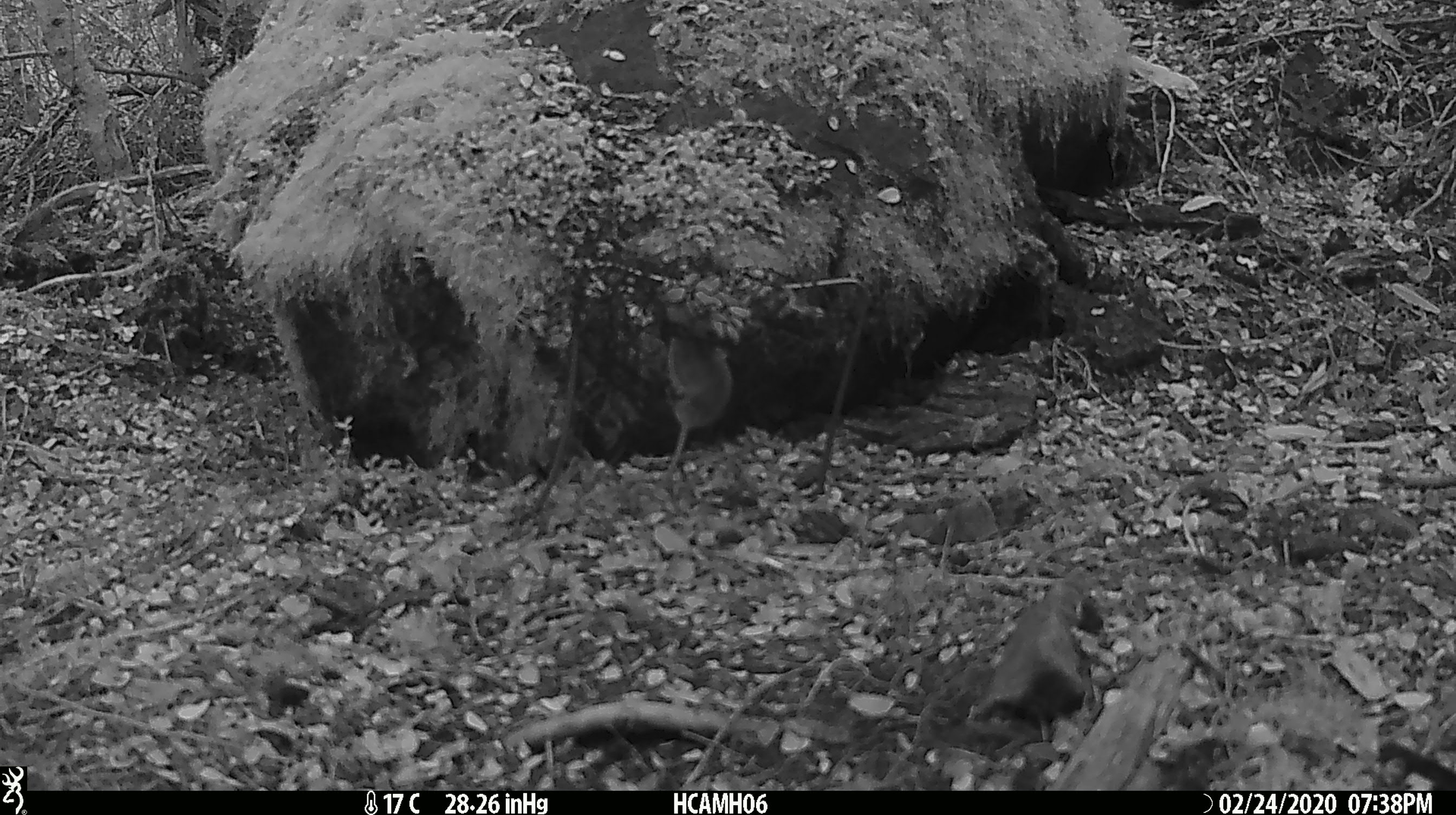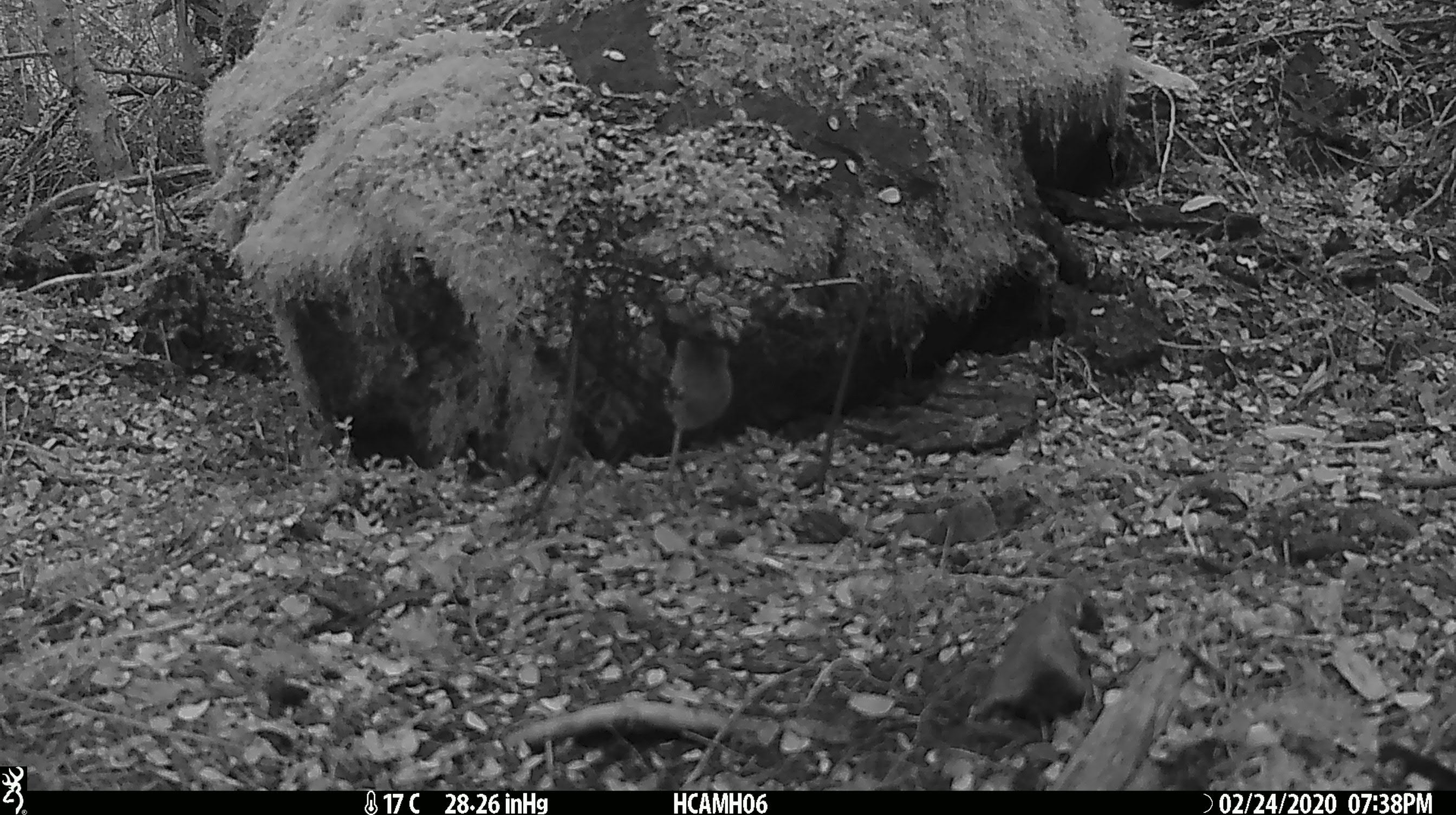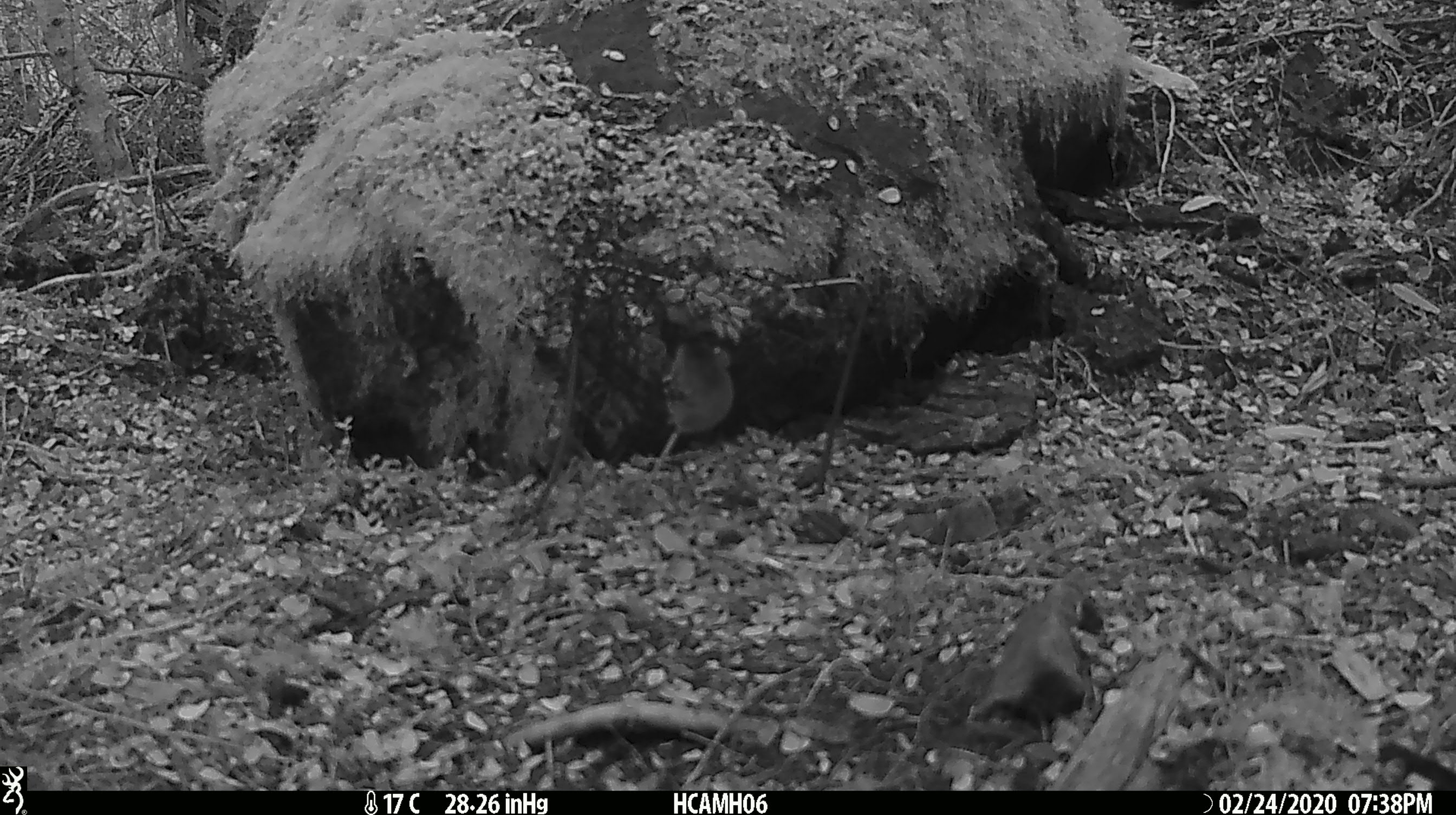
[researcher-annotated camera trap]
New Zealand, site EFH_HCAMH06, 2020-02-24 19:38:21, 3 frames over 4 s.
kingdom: Animalia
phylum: Chordata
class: Mammalia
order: Rodentia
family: Muridae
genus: Mus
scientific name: Mus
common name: mouse